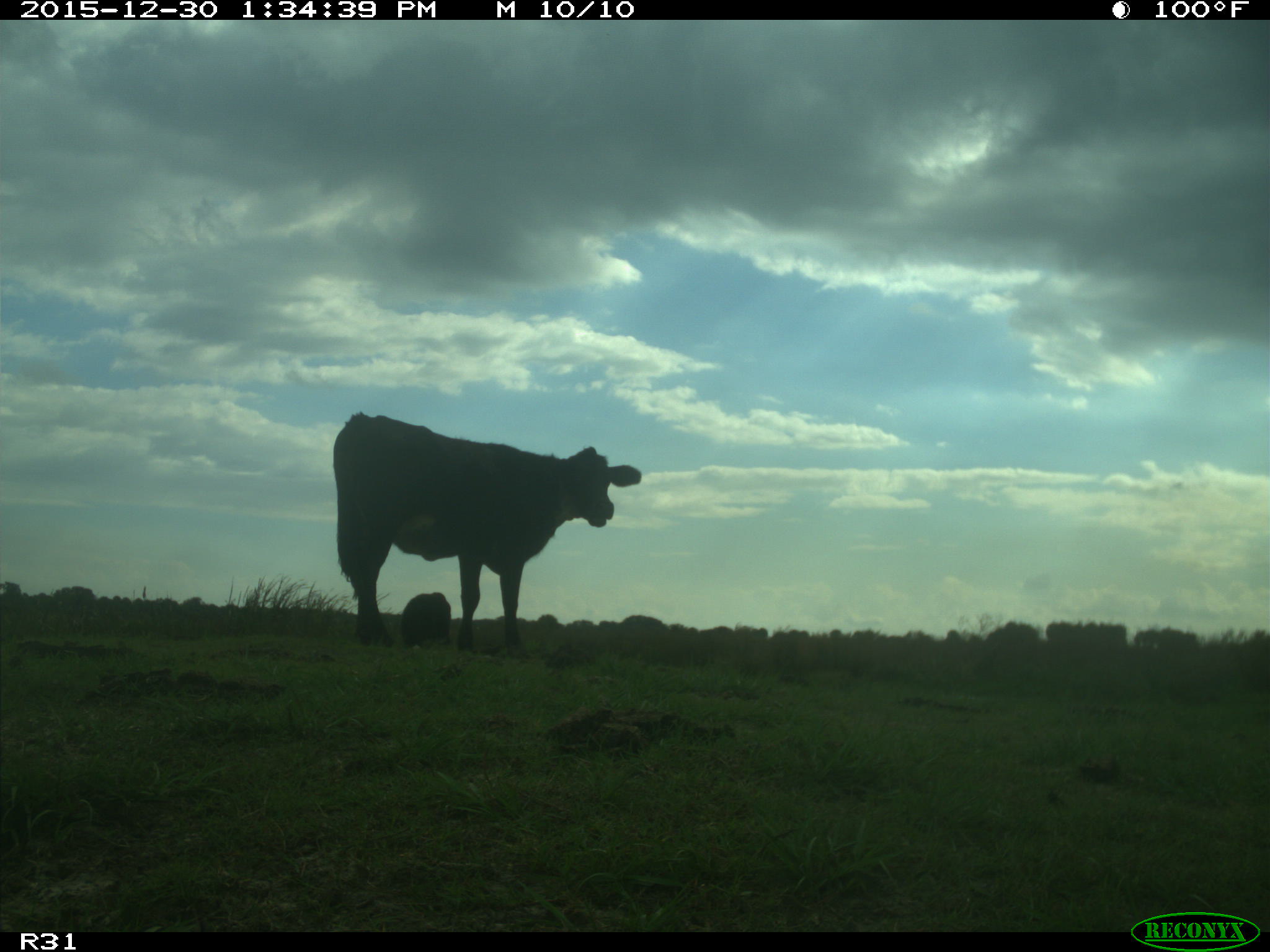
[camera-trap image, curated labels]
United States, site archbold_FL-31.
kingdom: Animalia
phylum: Chordata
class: Mammalia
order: Artiodactyla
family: Bovidae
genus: Bos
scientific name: Bos taurus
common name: domestic cow